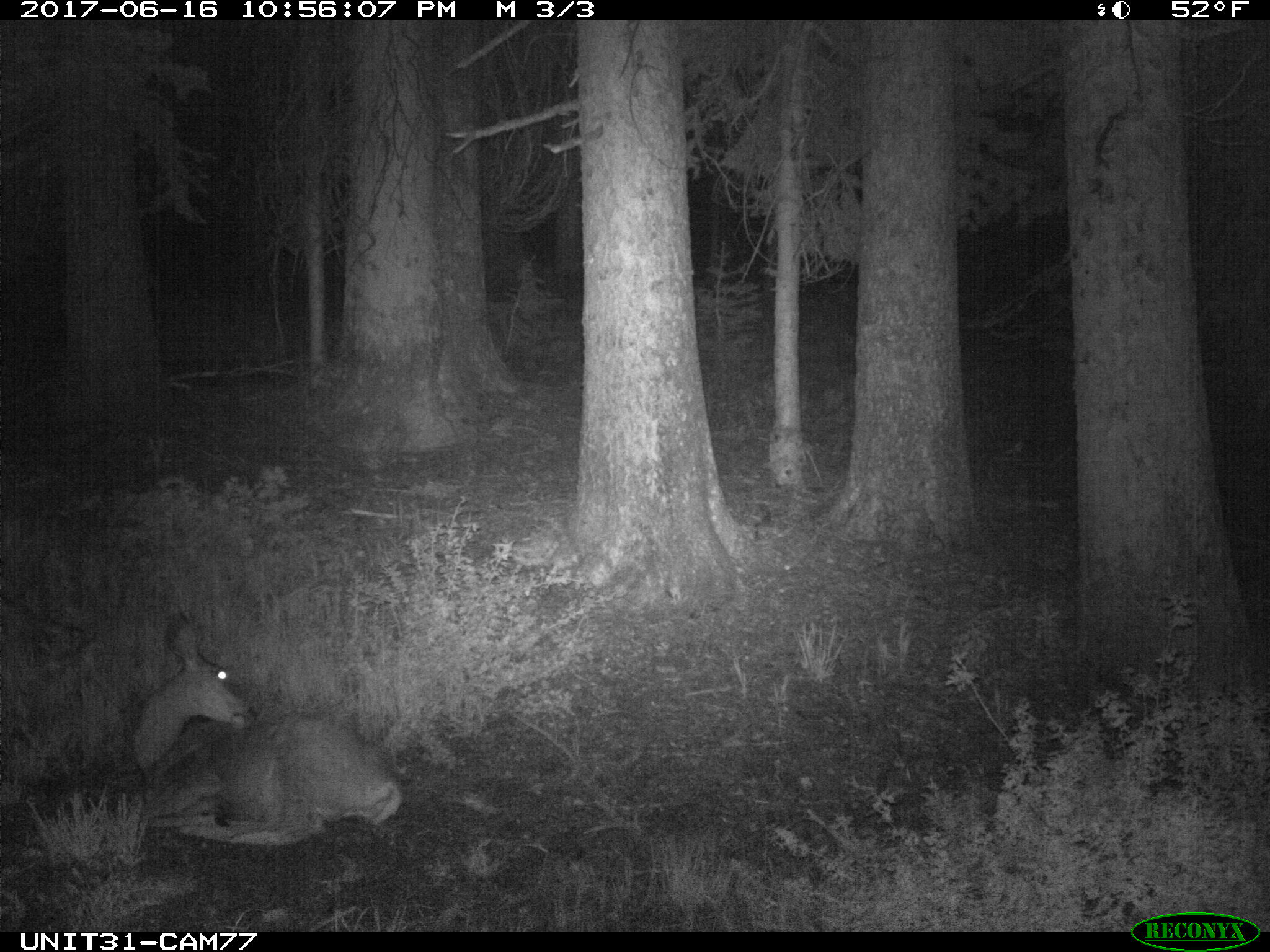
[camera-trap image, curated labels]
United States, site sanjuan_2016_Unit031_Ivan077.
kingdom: Animalia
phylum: Chordata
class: Mammalia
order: Artiodactyla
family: Cervidae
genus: Odocoileus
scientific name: Odocoileus hemionus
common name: mule deer